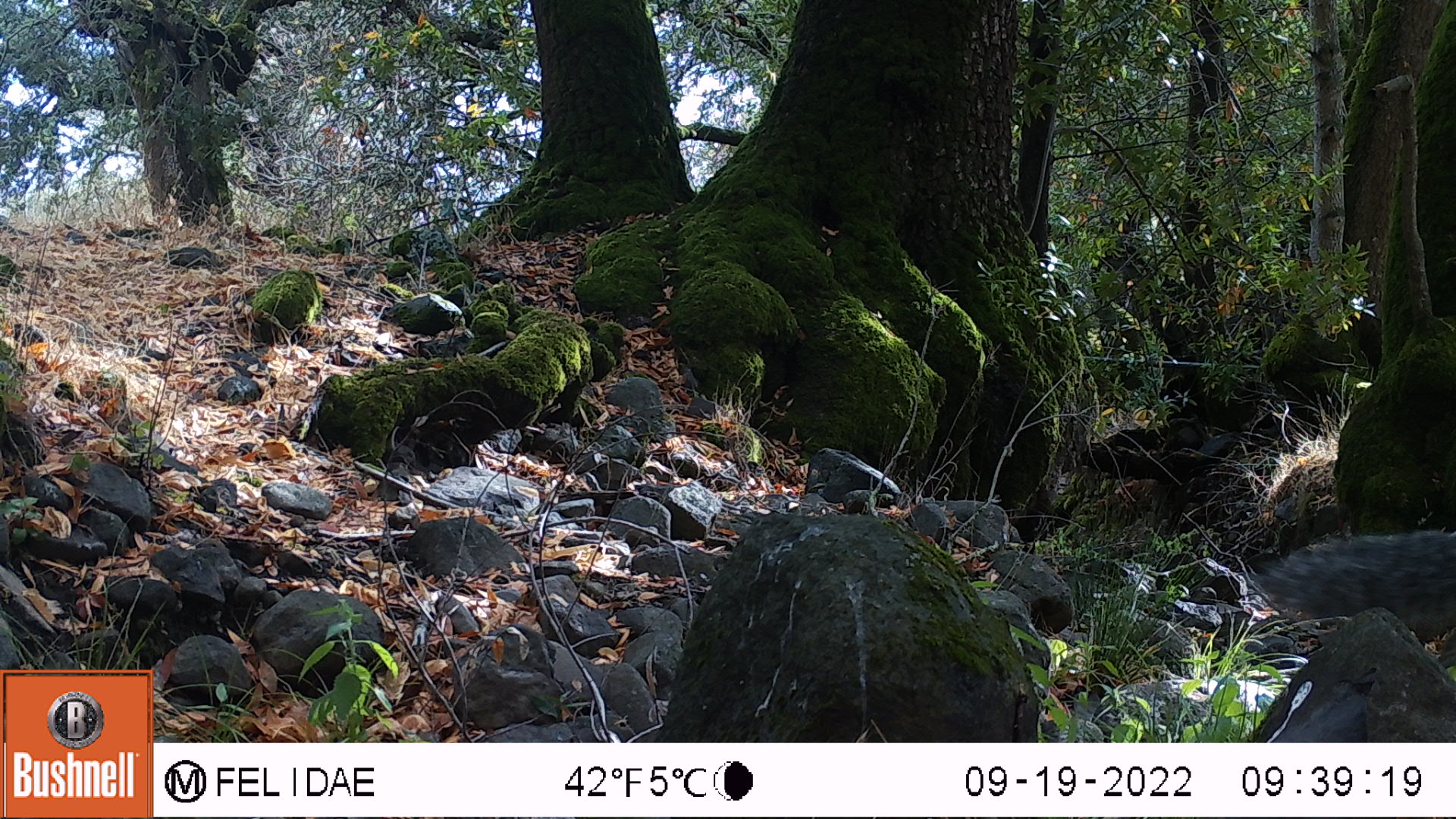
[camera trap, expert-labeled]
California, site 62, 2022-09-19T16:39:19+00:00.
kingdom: Animalia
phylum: Chordata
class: Mammalia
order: Rodentia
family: Sciuridae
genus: Sciurus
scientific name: Sciurus griseus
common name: western gray squirrel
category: western grey squirrel